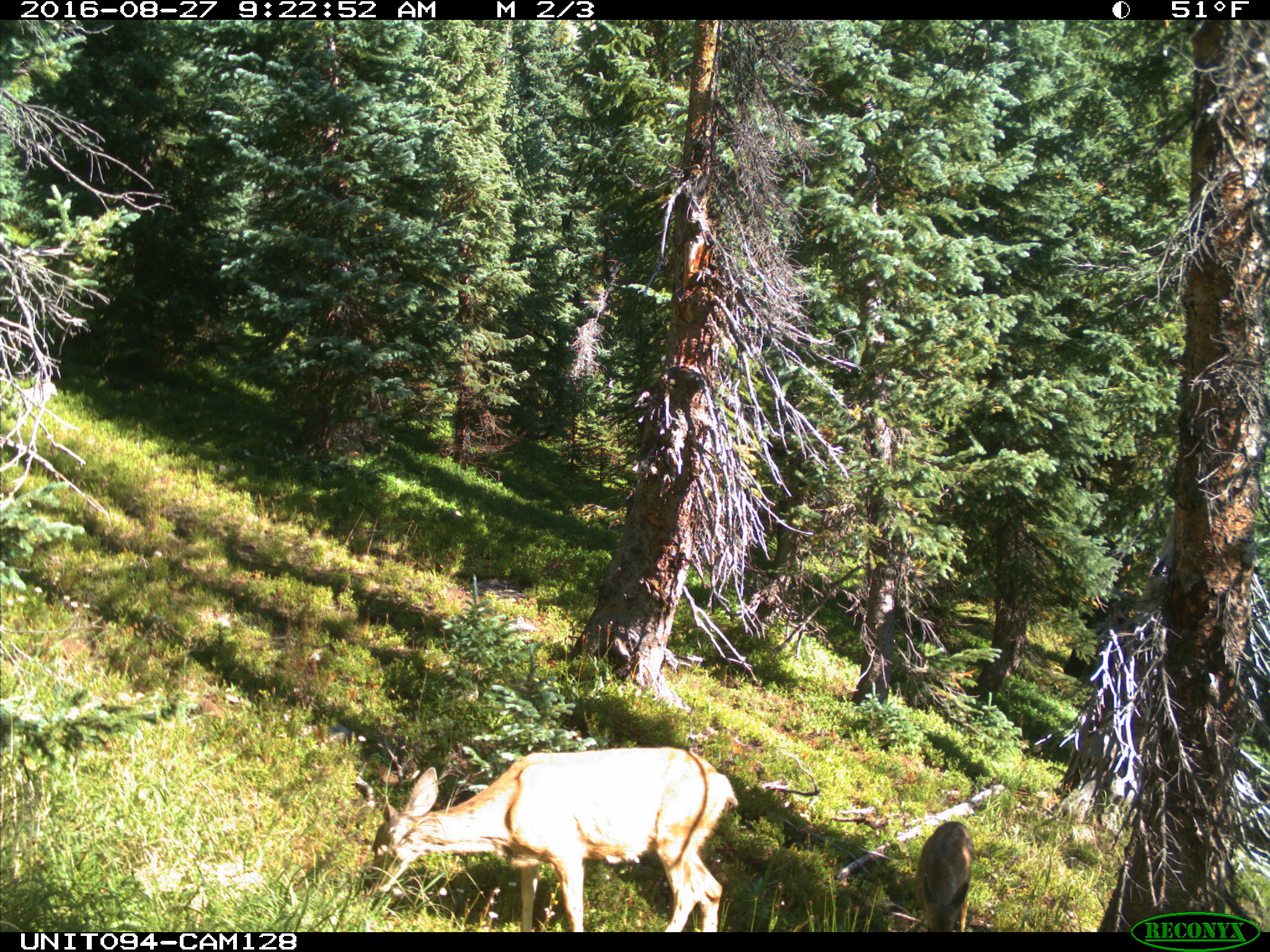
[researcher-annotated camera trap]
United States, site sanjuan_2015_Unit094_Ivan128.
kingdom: Animalia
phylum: Chordata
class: Mammalia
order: Artiodactyla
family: Cervidae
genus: Odocoileus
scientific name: Odocoileus hemionus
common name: mule deer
Odocoileus hemionus (mule deer).